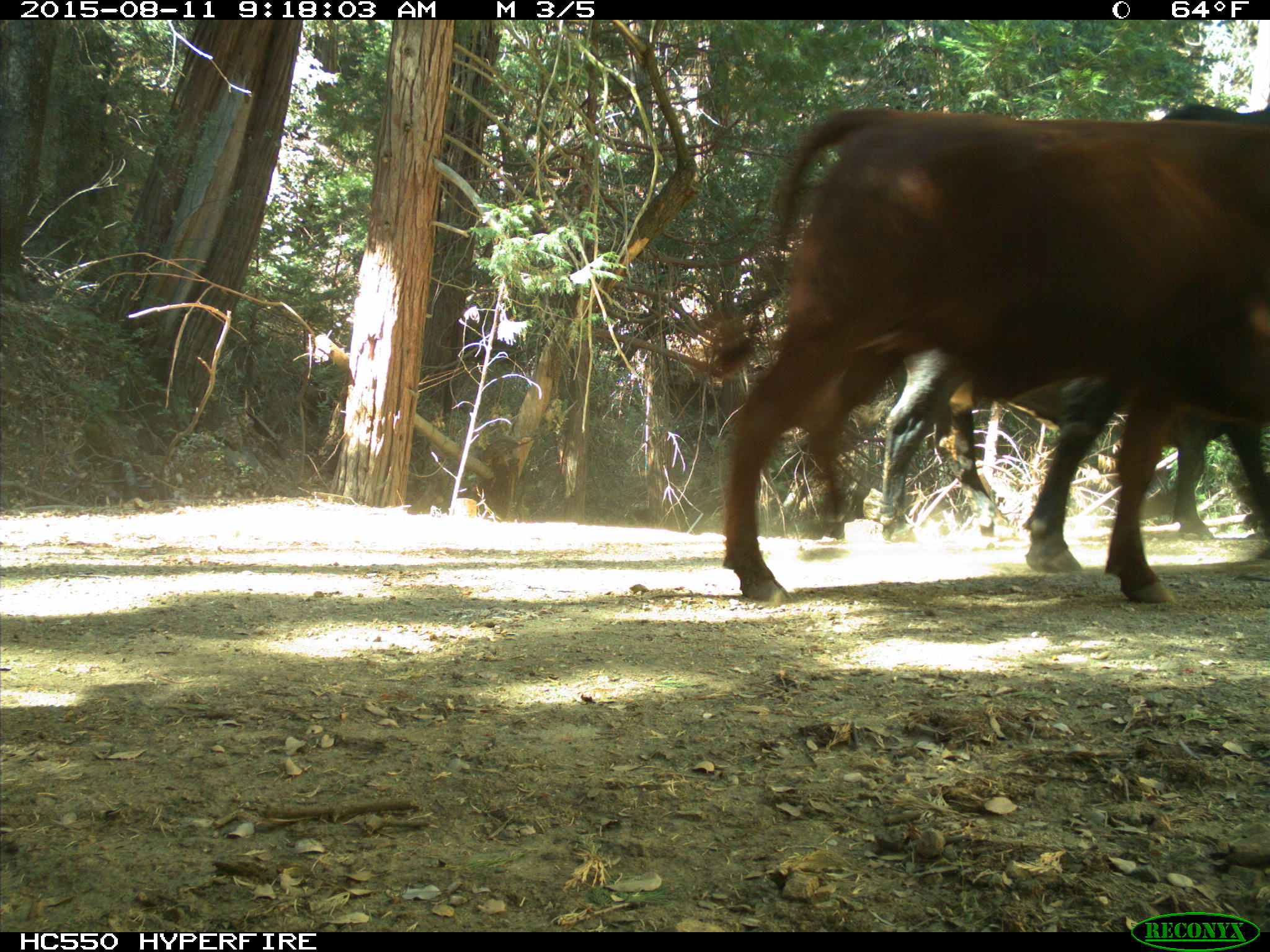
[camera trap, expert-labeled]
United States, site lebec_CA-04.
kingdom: Animalia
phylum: Chordata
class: Mammalia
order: Artiodactyla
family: Bovidae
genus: Bos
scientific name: Bos taurus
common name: domestic cow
Bos taurus (domestic cow).